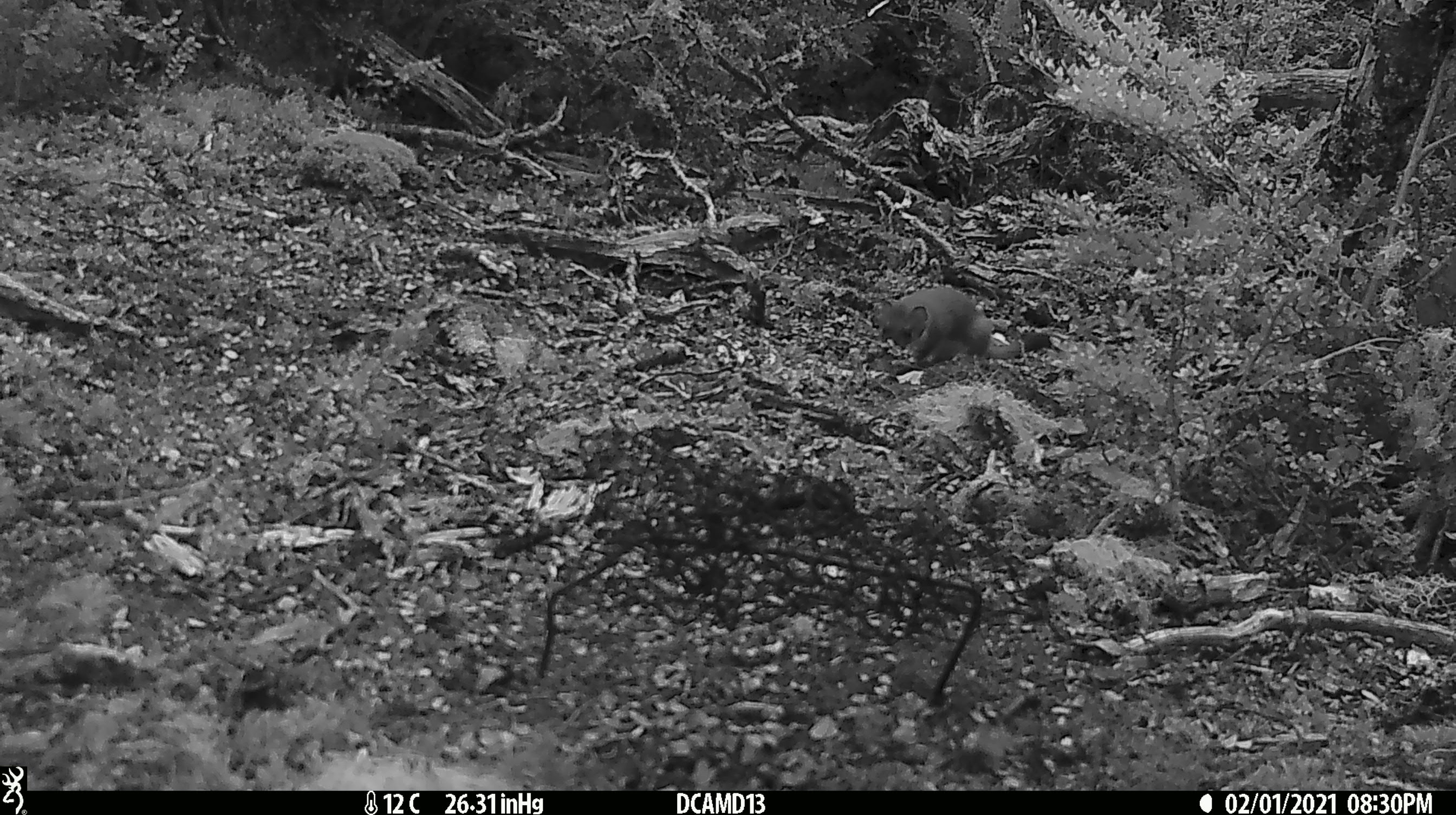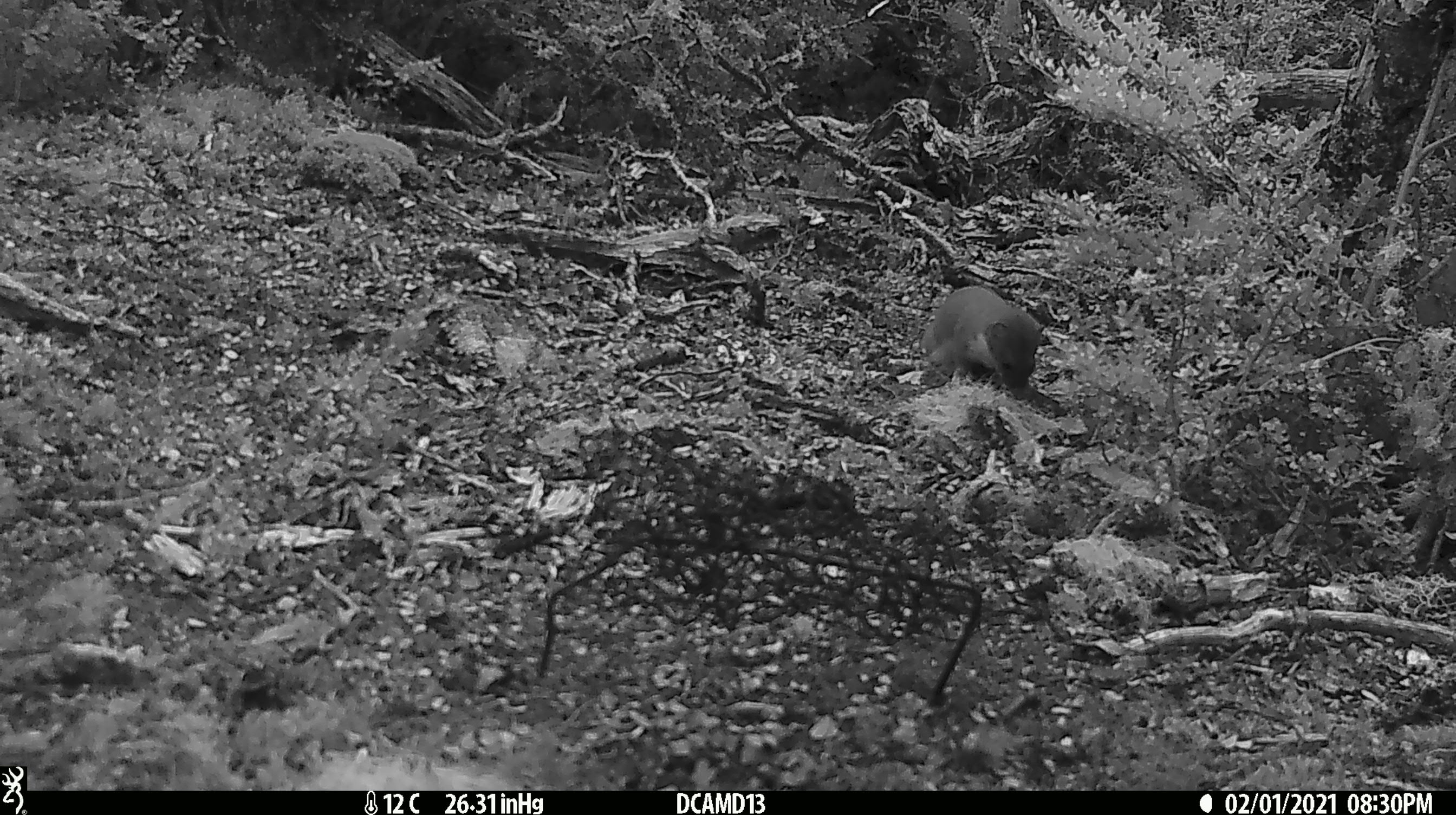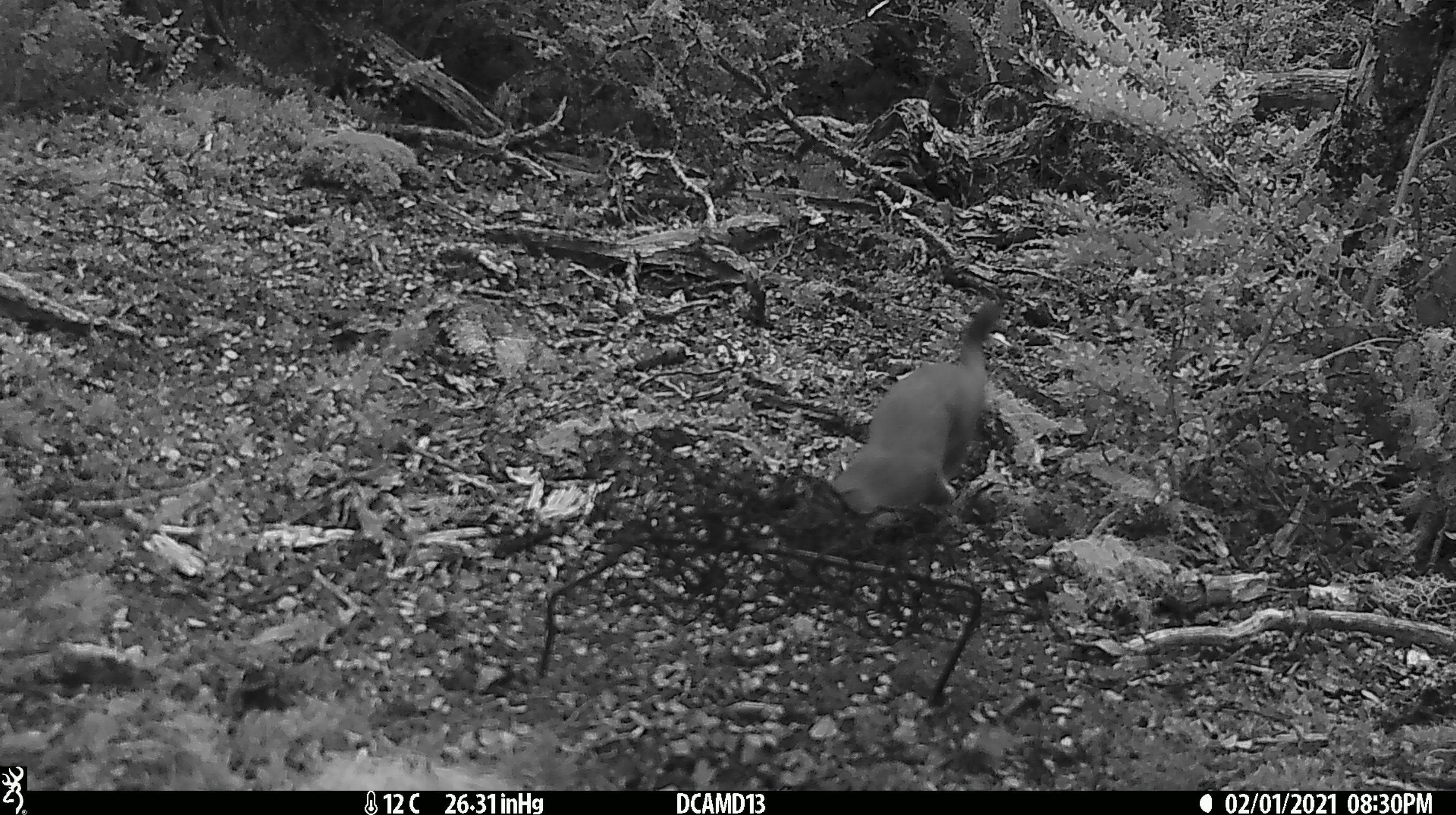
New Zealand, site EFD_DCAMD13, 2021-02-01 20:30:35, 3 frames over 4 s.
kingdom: Animalia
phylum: Chordata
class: Mammalia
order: Carnivora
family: Mustelidae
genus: Mustela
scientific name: Mustela erminea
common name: stoat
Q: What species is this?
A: Stoat (Mustela erminea).